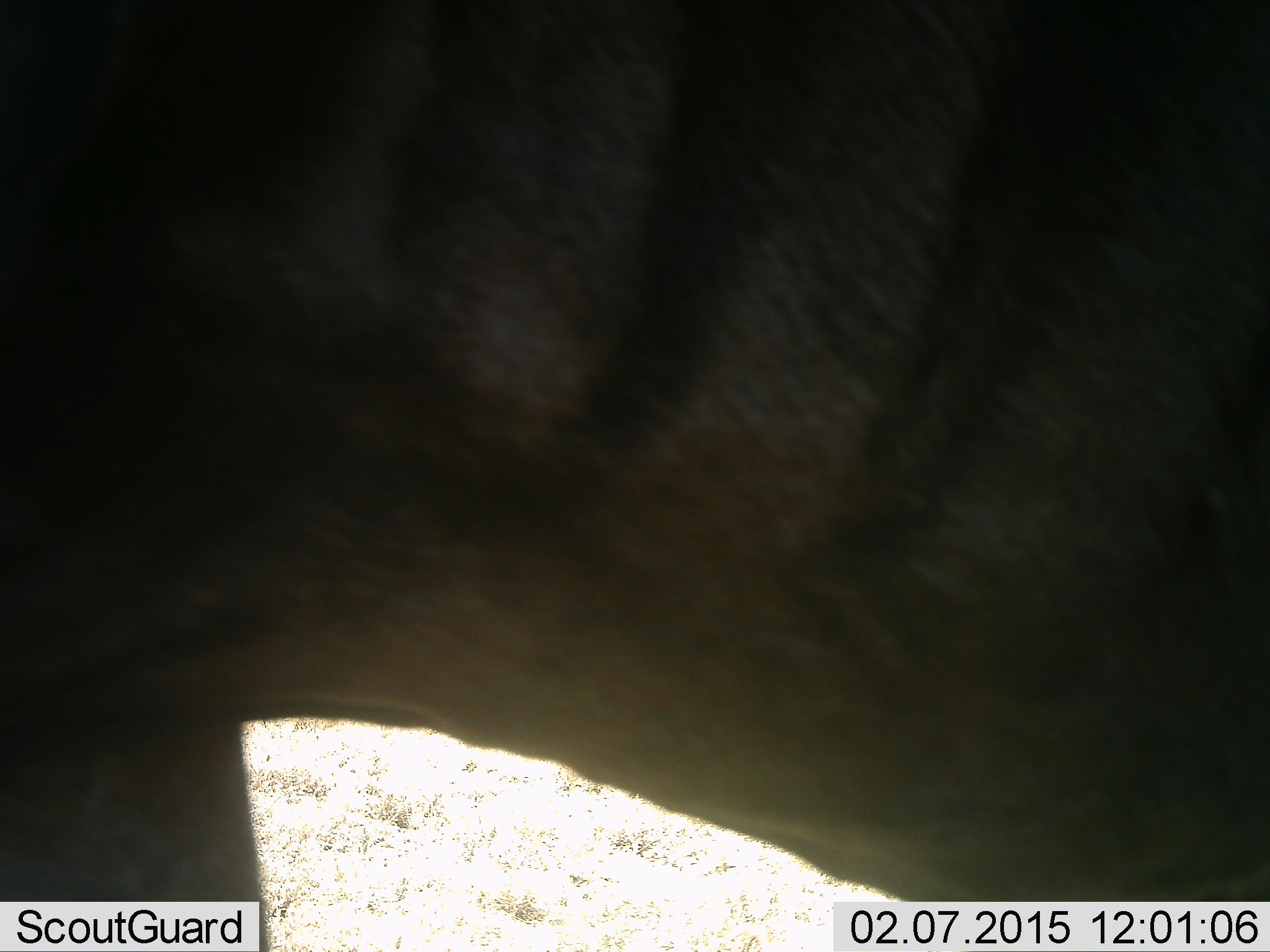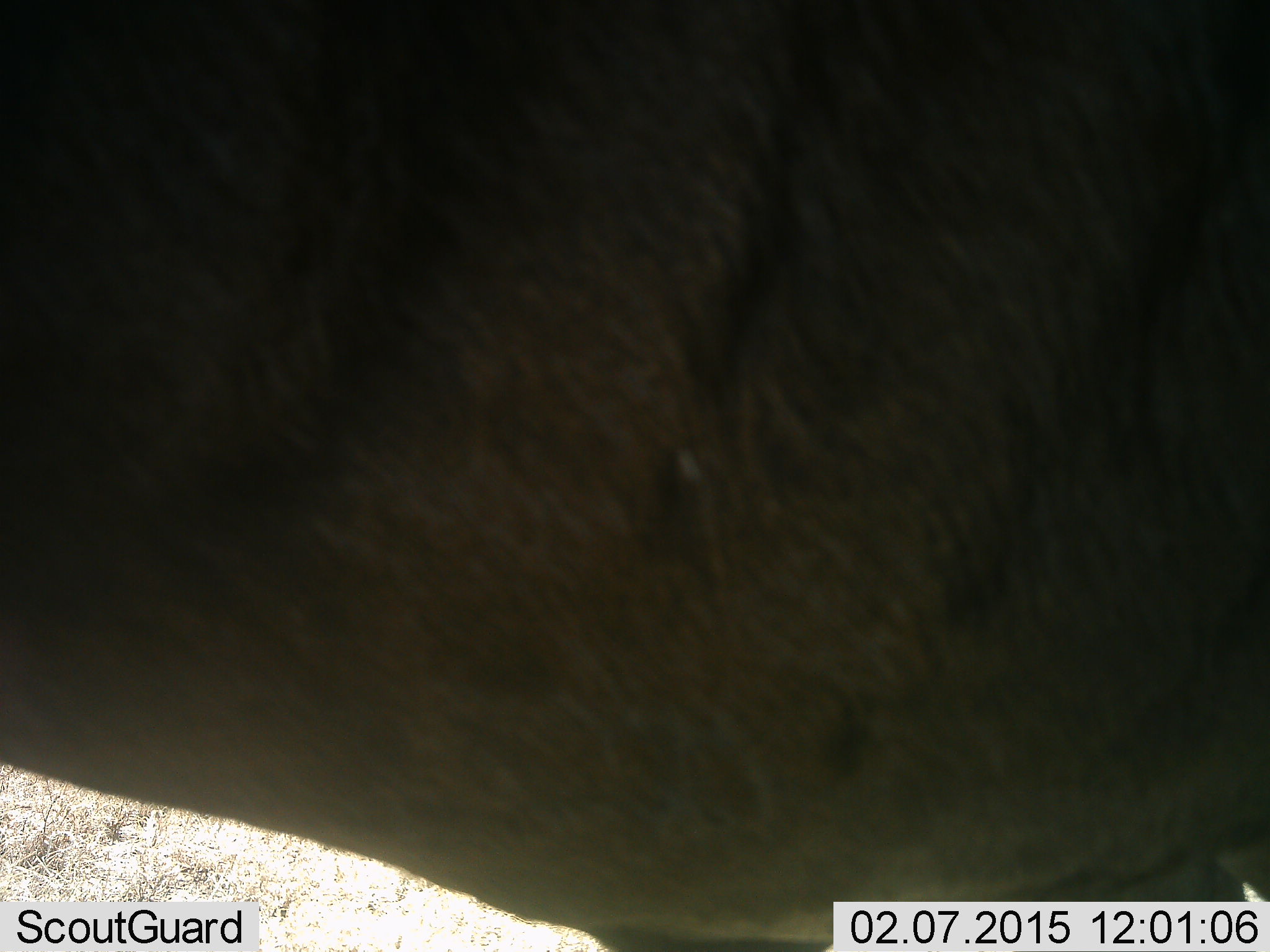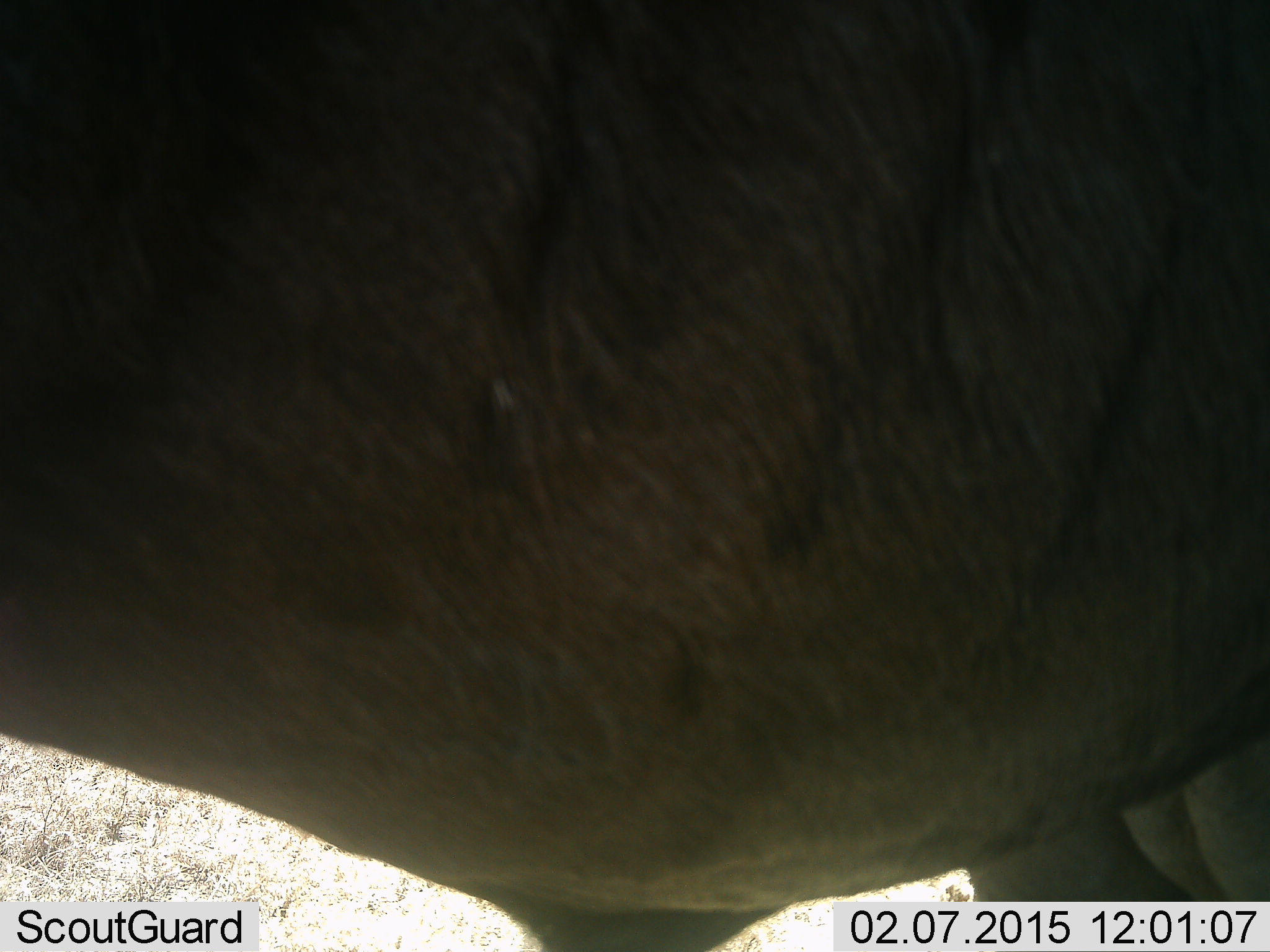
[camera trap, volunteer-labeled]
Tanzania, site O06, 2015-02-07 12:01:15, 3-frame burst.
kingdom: Animalia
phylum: Chordata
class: Mammalia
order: Artiodactyla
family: Bovidae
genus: Connochaetes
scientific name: Connochaetes taurinus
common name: blue wildebeest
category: wildebeest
Wildebeest (blue wildebeest) (Connochaetes taurinus), count 1. Behavior (volunteer vote fractions): standing 80%, resting 0%, moving 20%, interacting 0%. Young present (vote fraction): 0%. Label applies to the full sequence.